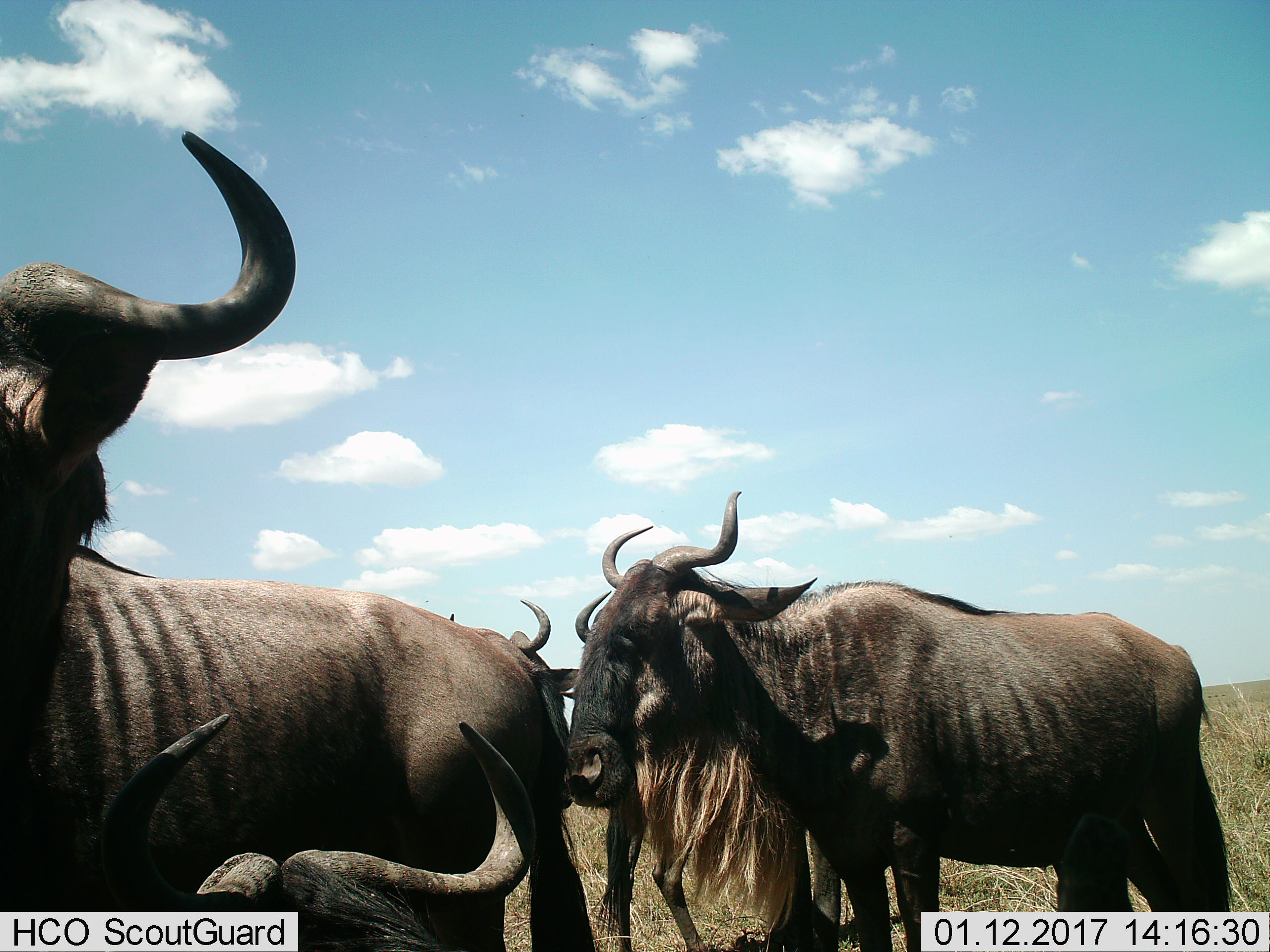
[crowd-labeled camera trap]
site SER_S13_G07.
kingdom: Animalia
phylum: Chordata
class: Mammalia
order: Artiodactyla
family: Bovidae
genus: Connochaetes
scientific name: Connochaetes taurinus taurinus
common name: blue wildebeest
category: wildebeestblue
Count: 5.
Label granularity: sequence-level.